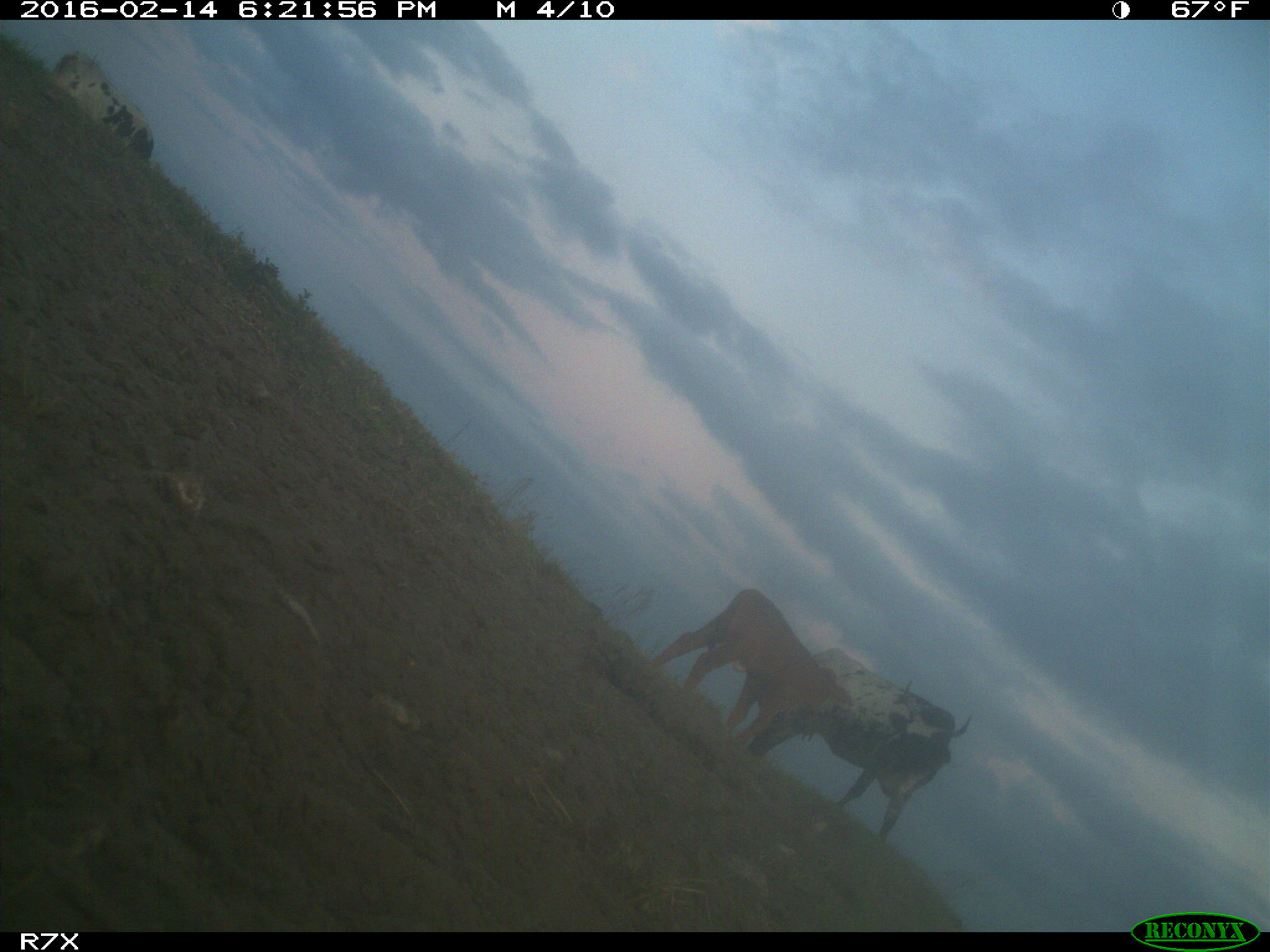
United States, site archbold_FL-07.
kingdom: Animalia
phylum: Chordata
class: Mammalia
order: Artiodactyla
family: Bovidae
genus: Bos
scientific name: Bos taurus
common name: domestic cow